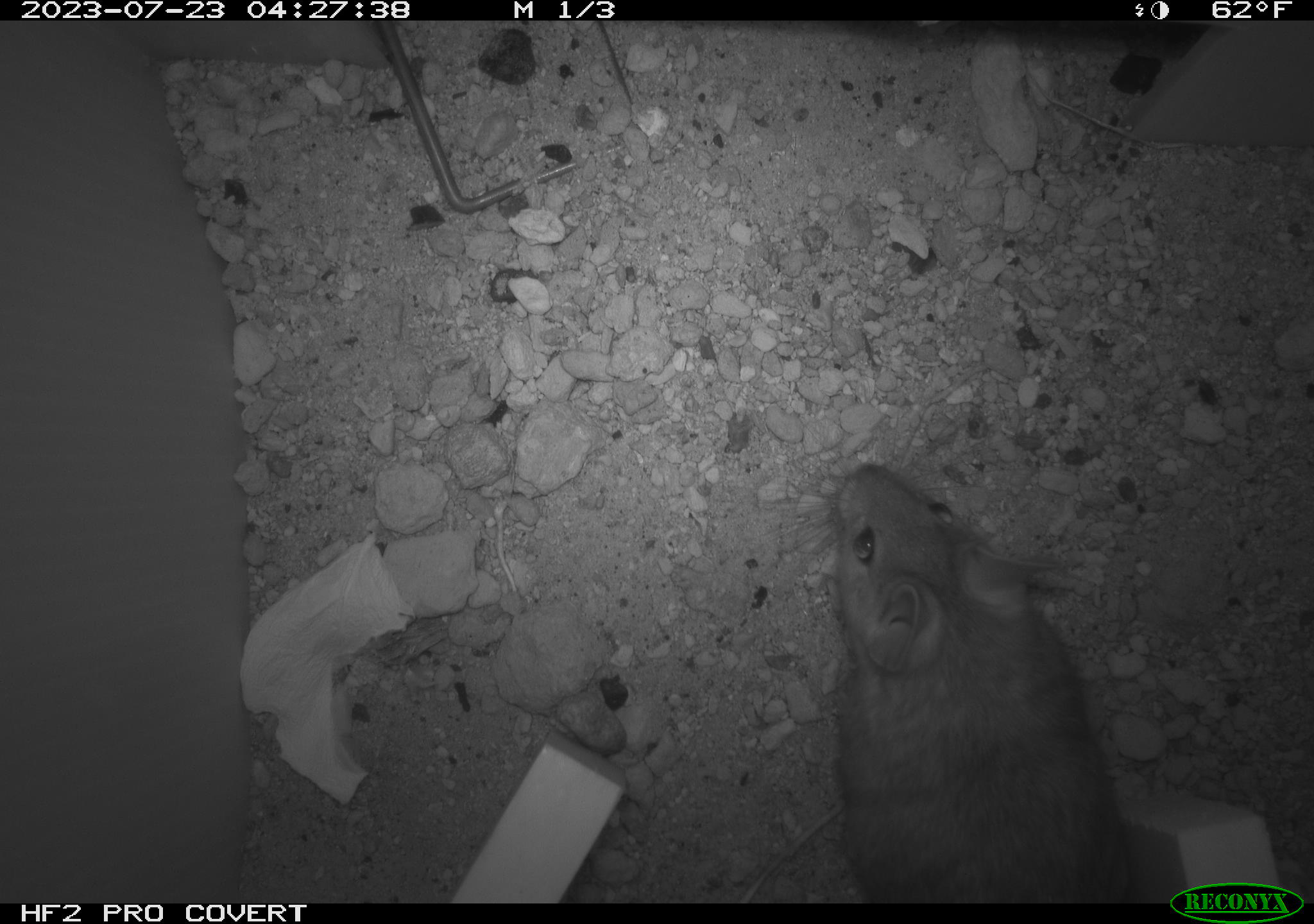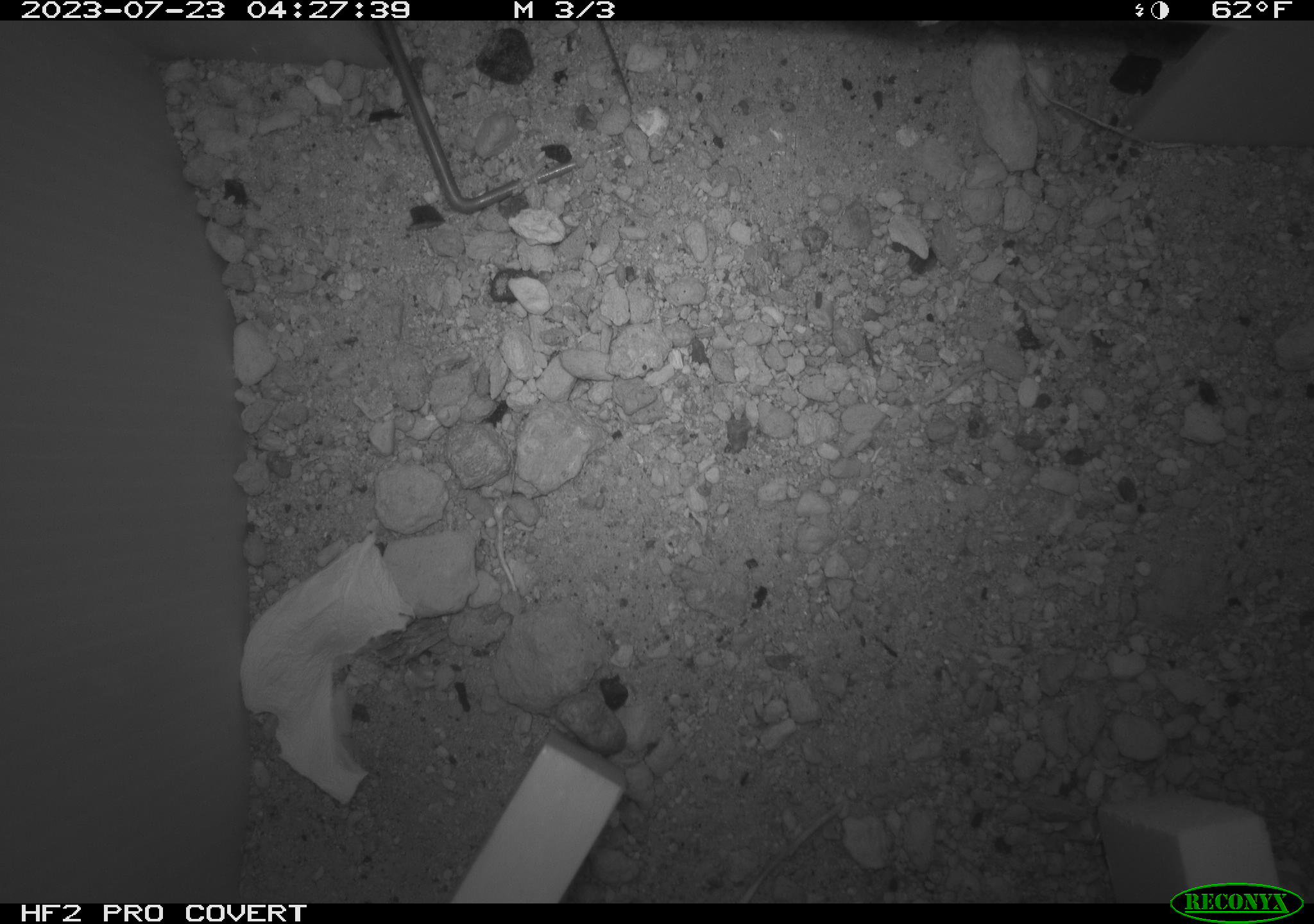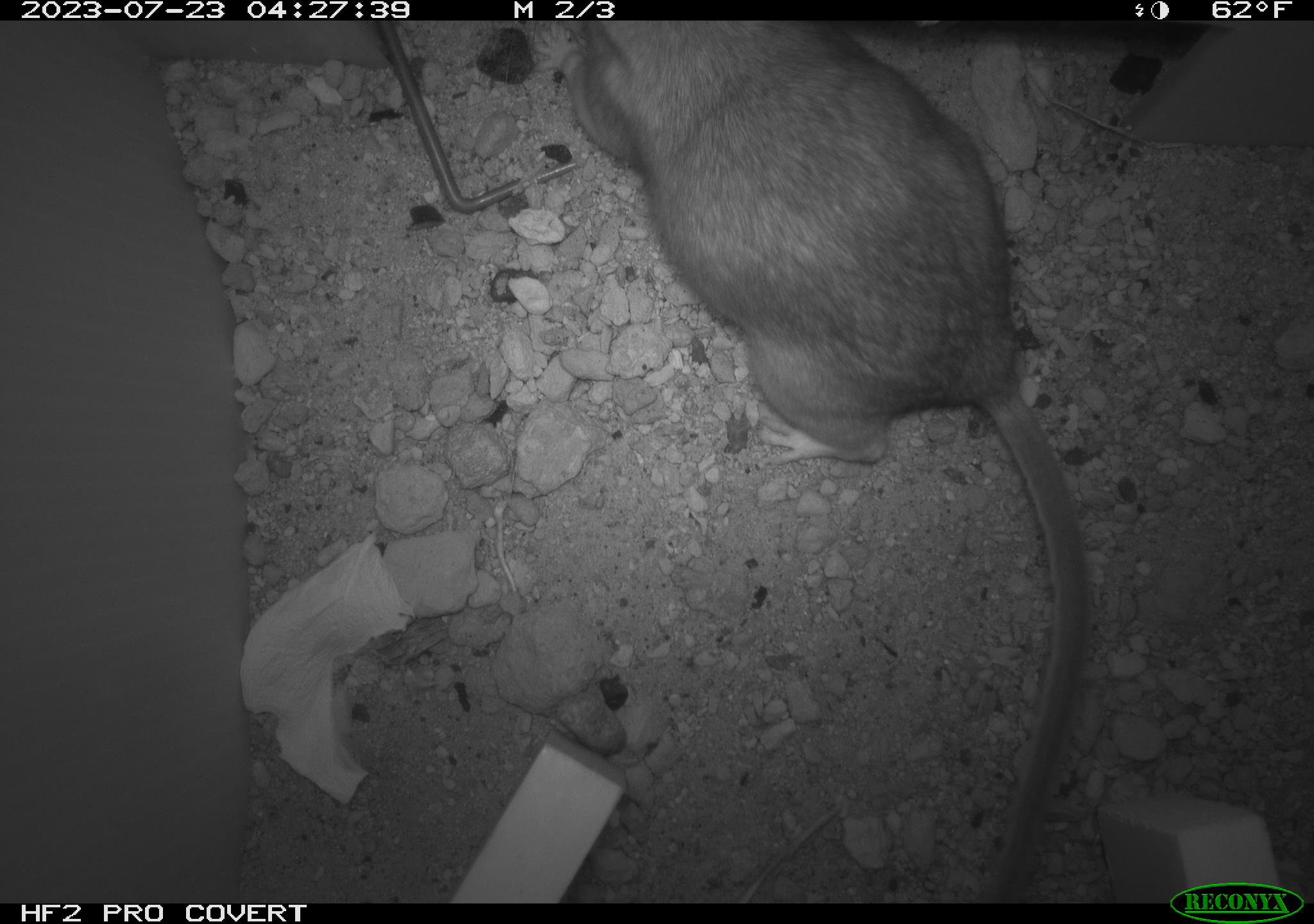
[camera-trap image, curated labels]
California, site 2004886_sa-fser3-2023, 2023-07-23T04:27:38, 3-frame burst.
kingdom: Animalia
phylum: Chordata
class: Mammalia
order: Rodentia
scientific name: Rodentia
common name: mouse species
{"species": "mouse species (Rodentia)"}